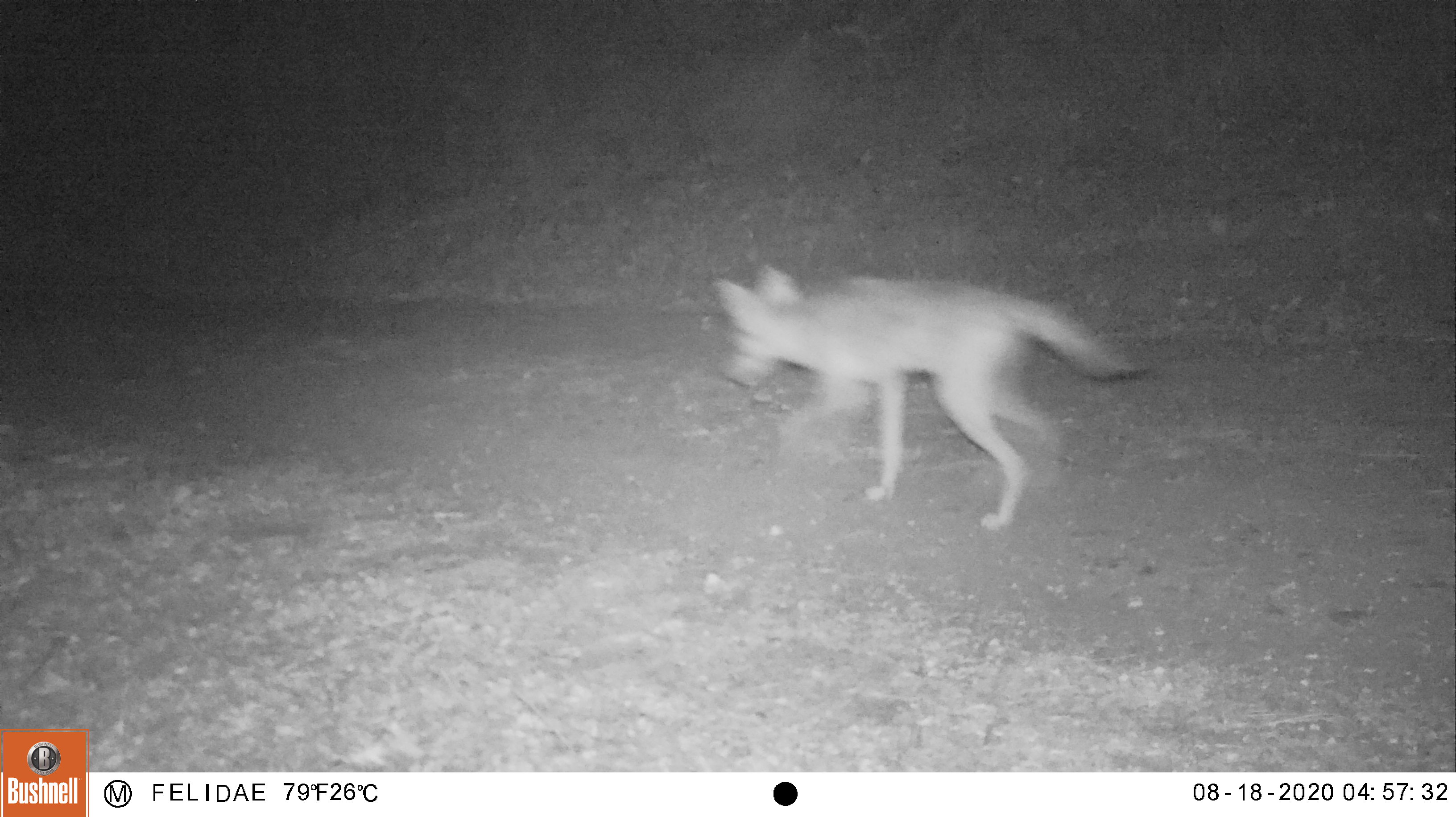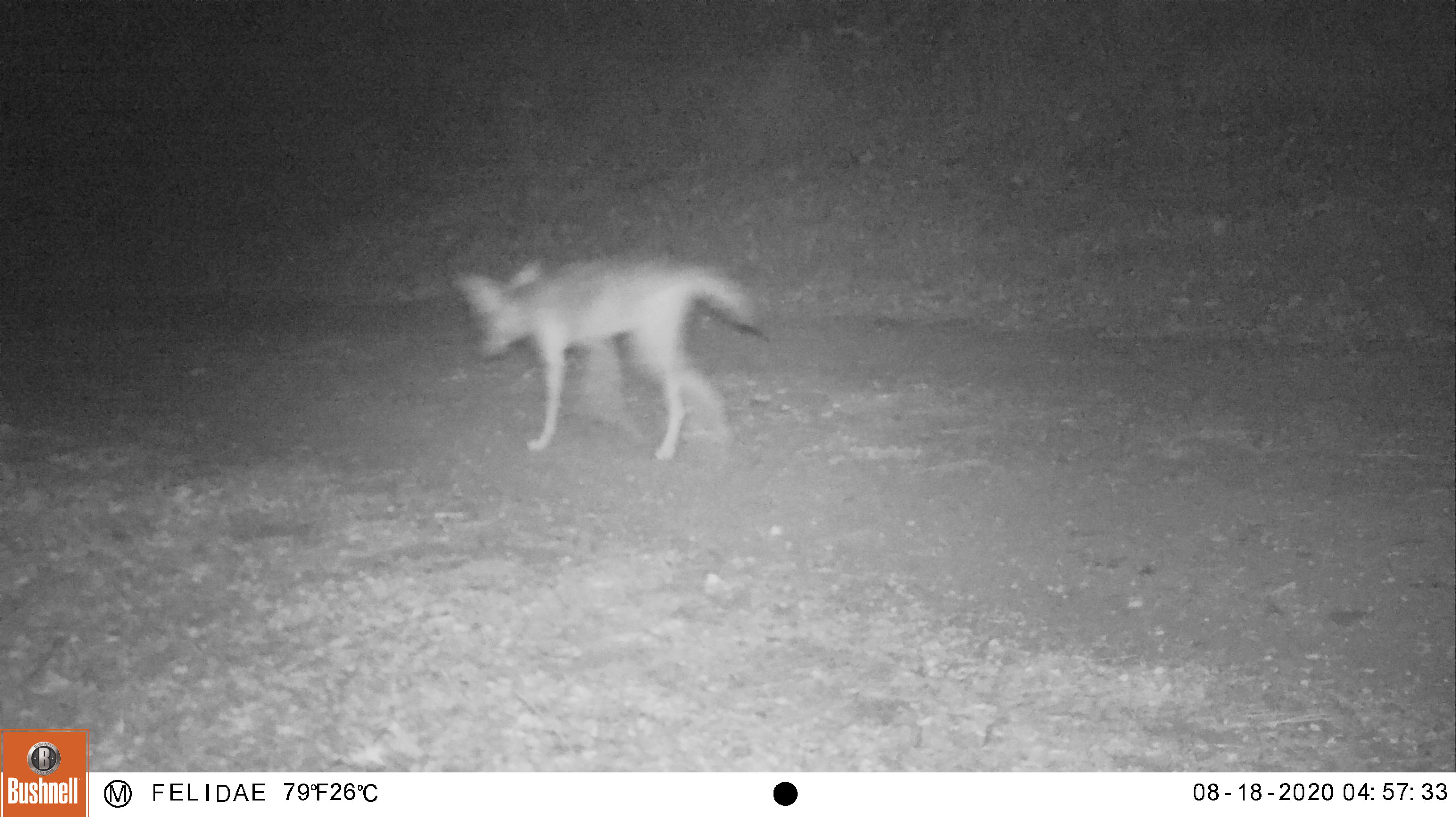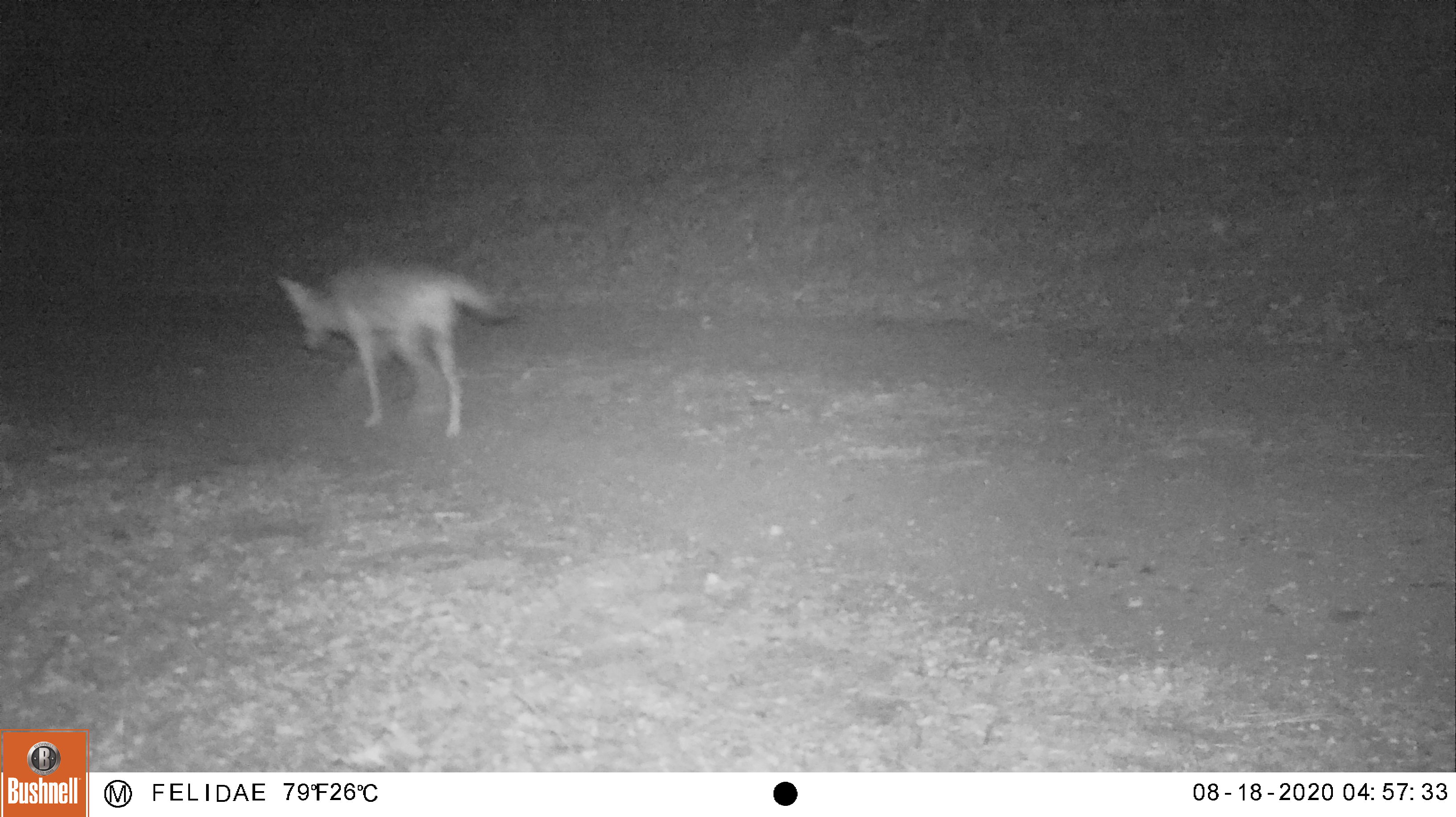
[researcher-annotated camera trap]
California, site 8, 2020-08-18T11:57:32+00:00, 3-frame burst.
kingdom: Animalia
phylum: Chordata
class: Mammalia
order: Carnivora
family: Canidae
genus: Canis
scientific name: Canis latrans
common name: coyote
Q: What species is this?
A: Coyote (Canis latrans).